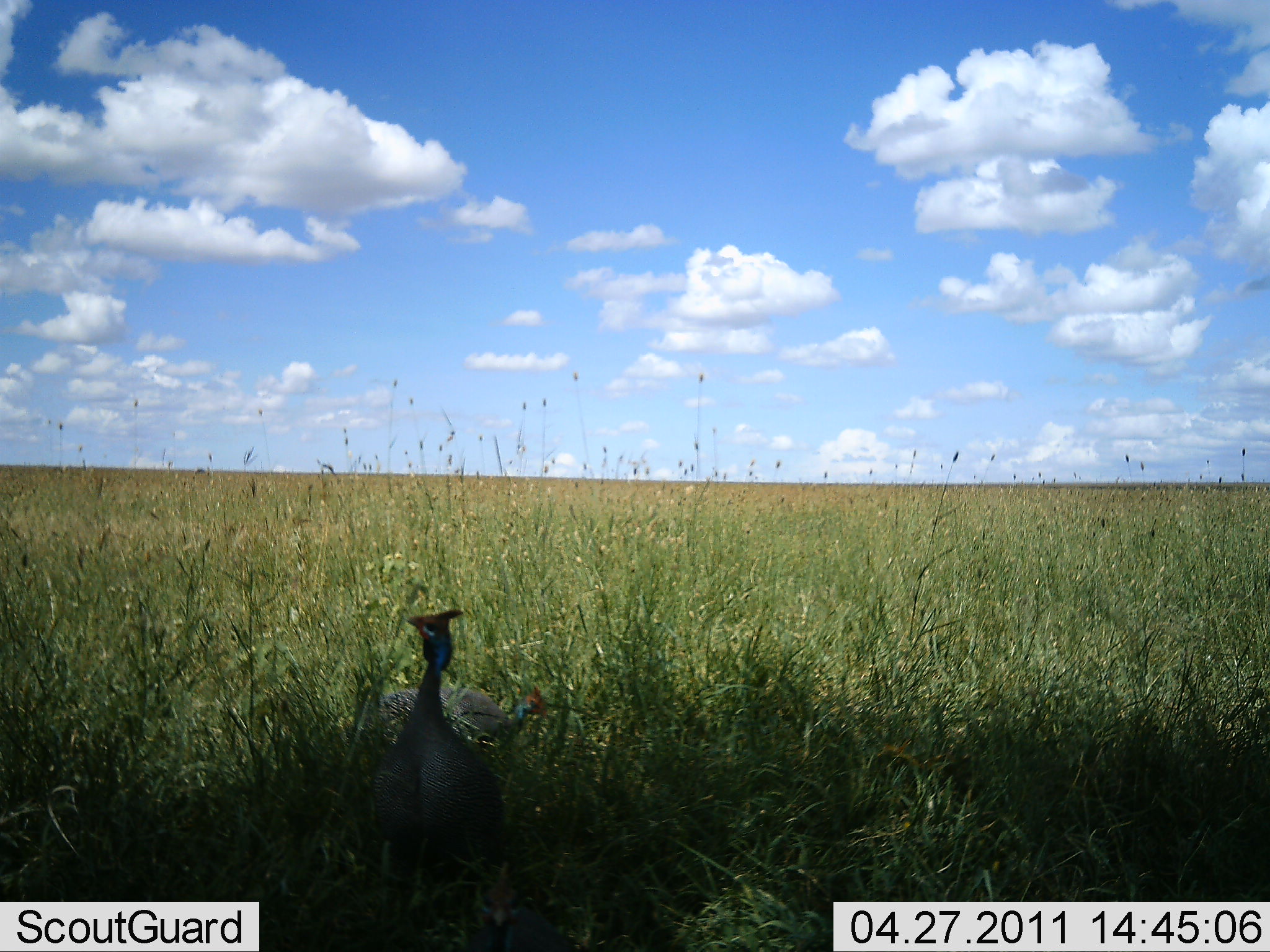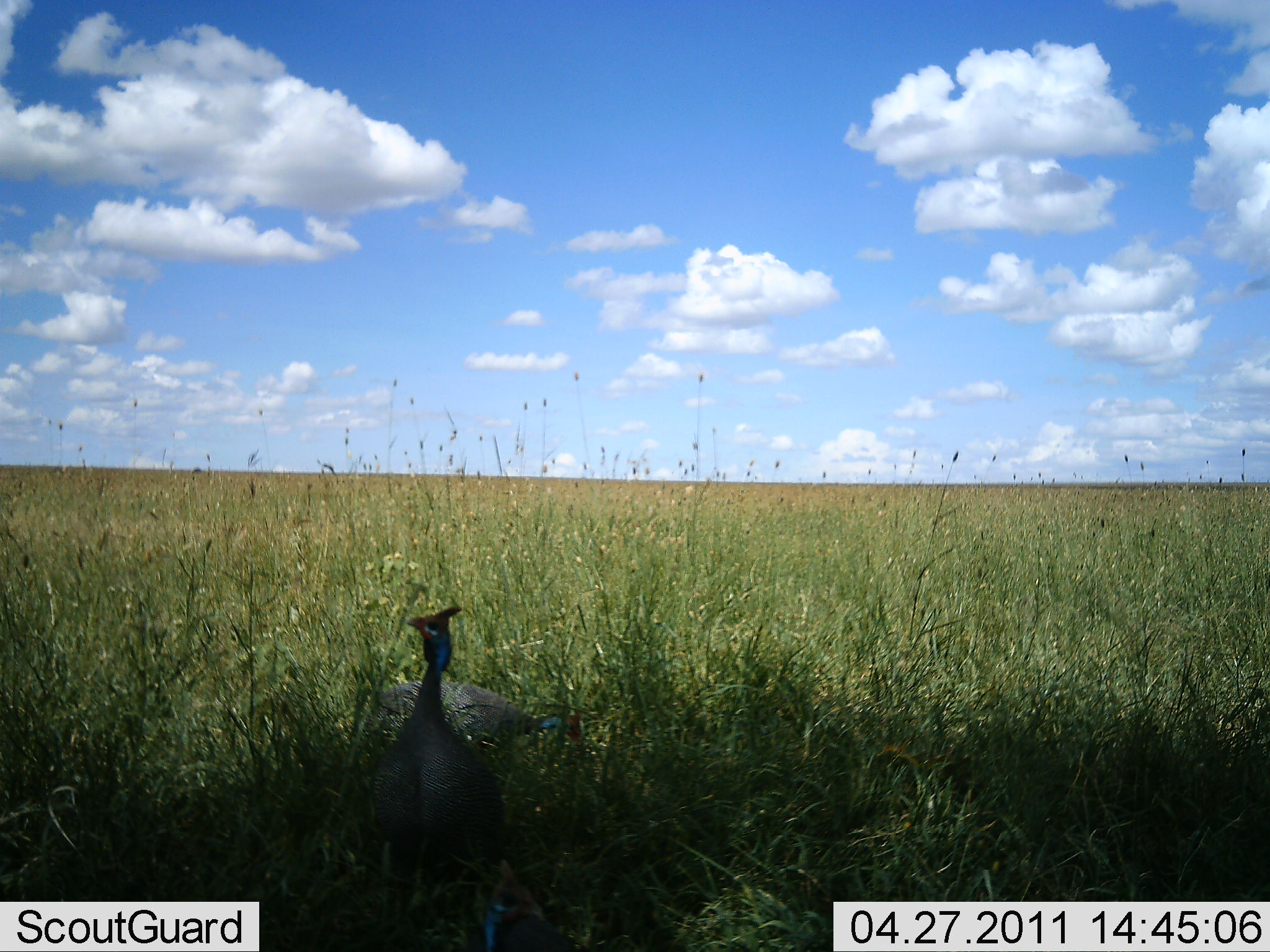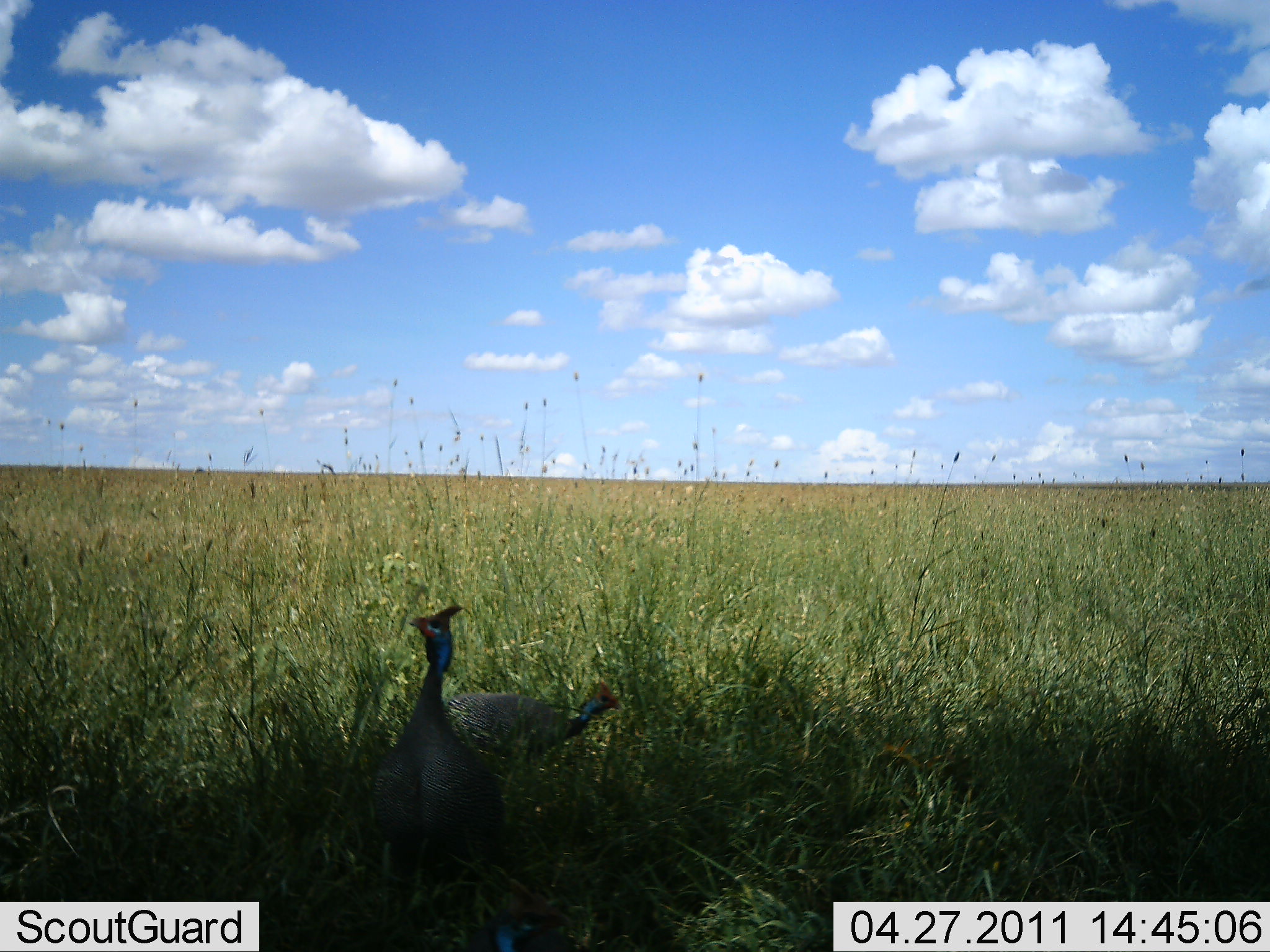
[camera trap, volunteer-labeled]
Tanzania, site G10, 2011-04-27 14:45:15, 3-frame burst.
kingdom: Animalia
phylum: Chordata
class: Aves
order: Galliformes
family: Numididae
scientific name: Numididae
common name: guinea fowl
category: guineafowl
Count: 2.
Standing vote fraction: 82%.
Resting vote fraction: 0%.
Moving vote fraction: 18%.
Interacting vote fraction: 0%.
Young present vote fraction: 0%.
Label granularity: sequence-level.